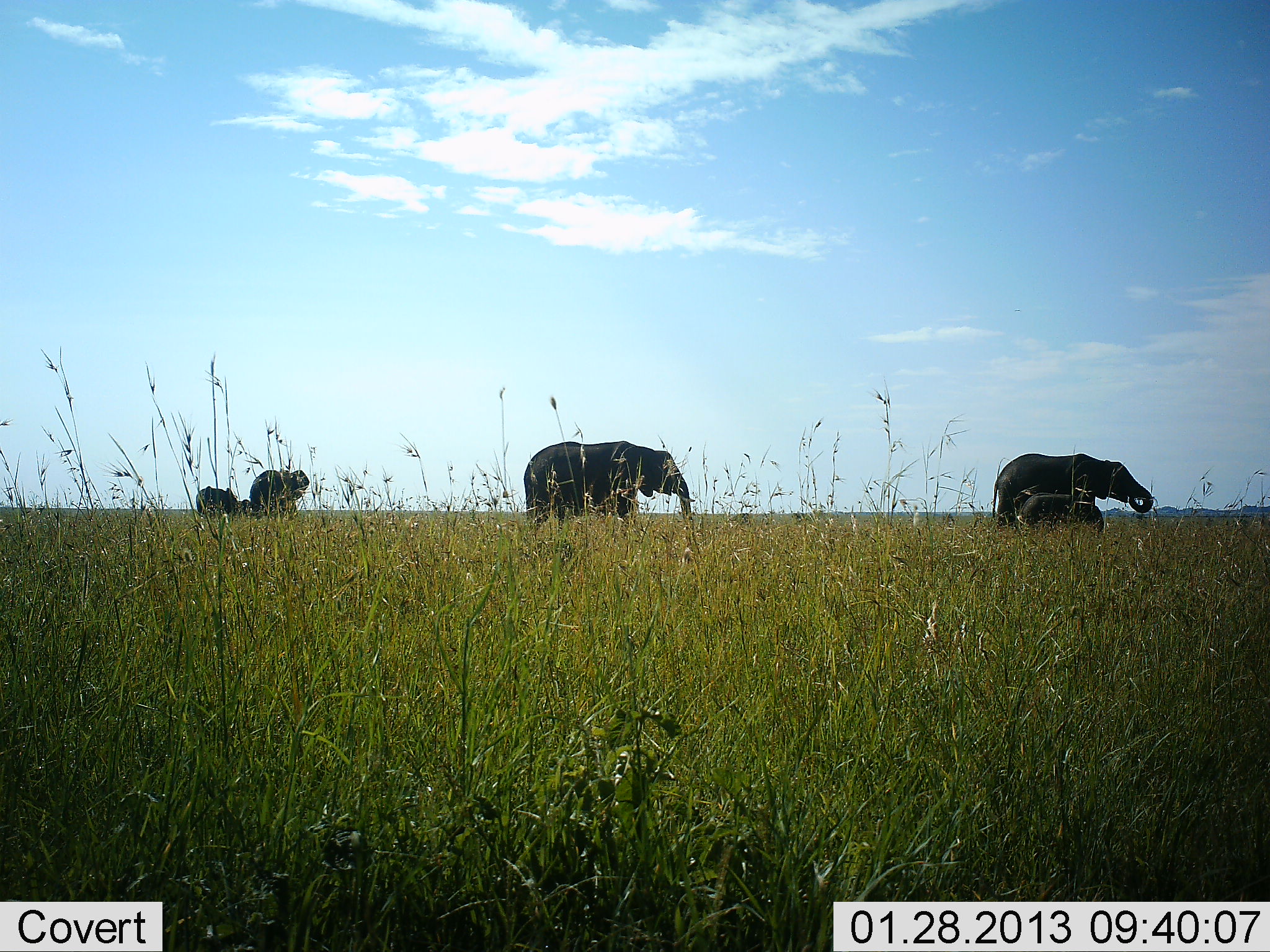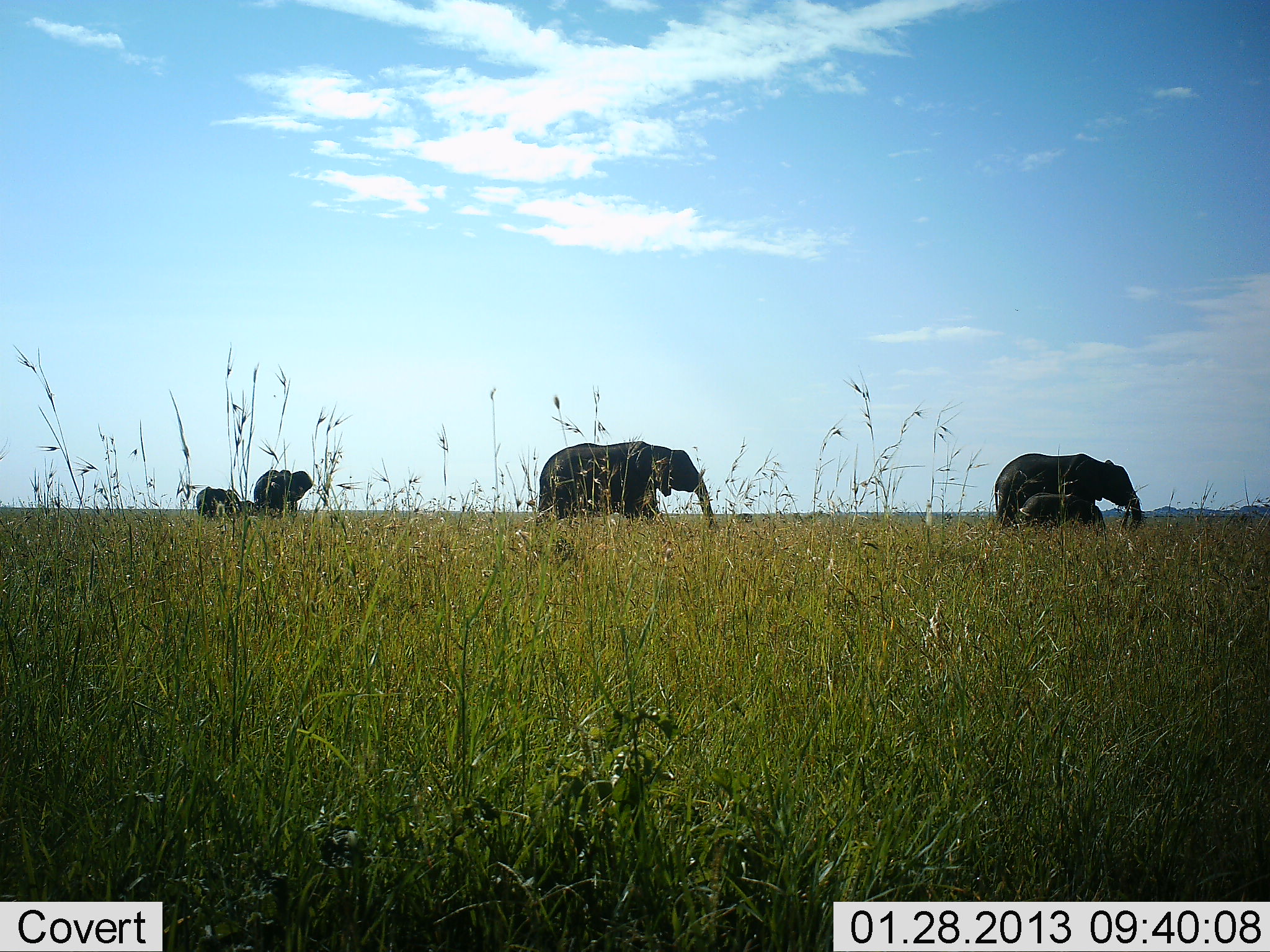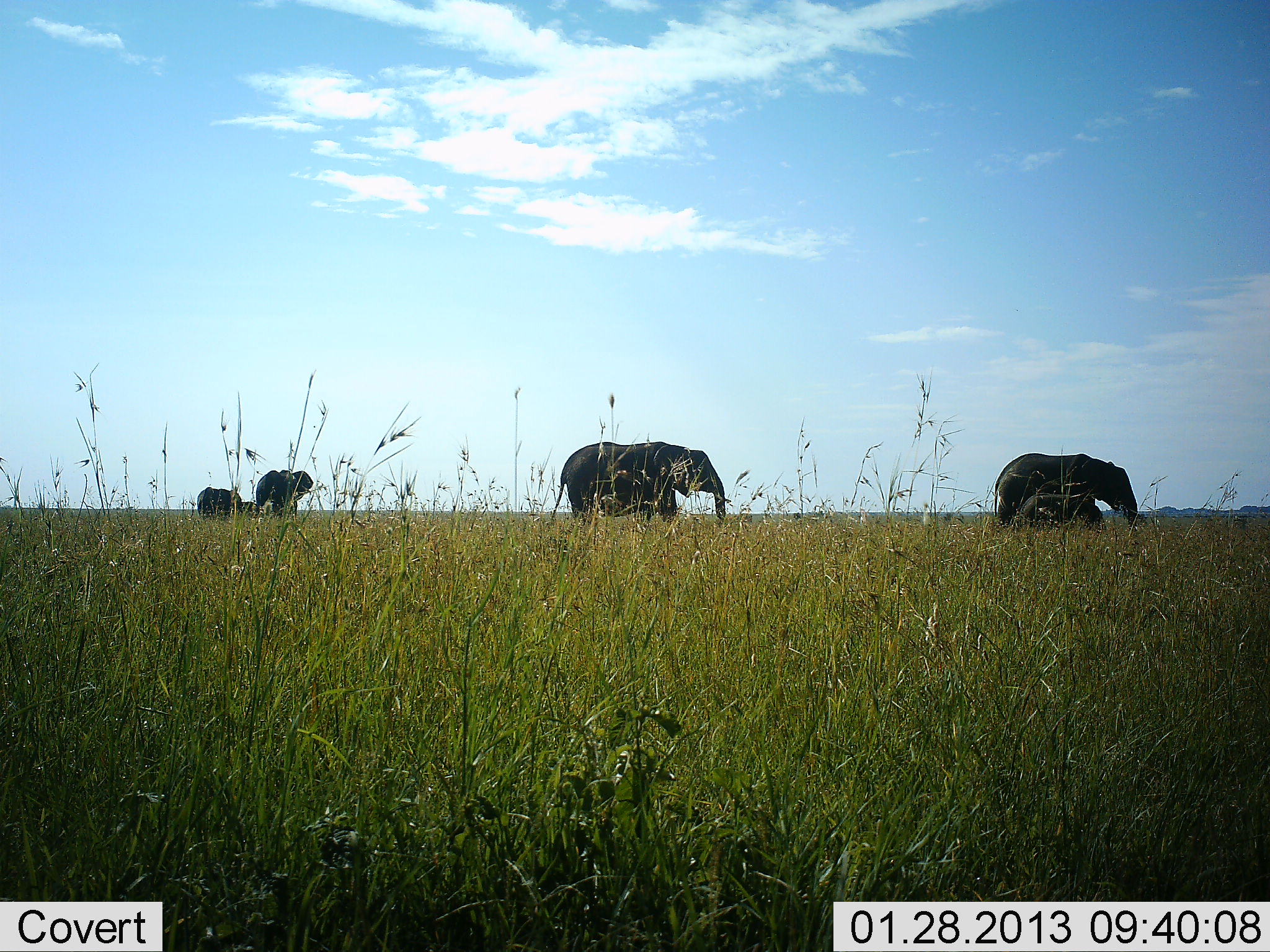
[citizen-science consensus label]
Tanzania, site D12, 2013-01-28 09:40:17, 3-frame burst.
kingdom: Animalia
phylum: Chordata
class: Mammalia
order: Proboscidea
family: Elephantidae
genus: Loxodonta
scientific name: Loxodonta africana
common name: african bush elephant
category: elephant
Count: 5.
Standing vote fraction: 43%.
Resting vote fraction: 4%.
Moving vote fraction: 87%.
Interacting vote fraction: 4%.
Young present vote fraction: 65%.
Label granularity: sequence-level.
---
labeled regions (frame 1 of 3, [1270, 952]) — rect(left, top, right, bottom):
animal: rect(525, 440, 696, 533); rect(992, 452, 1154, 531); rect(1015, 492, 1105, 534); rect(249, 469, 309, 521); rect(195, 485, 249, 518)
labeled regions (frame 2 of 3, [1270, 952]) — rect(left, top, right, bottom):
animal: rect(538, 440, 712, 522); rect(993, 453, 1140, 533); rect(1013, 492, 1108, 534); rect(252, 471, 312, 518); rect(196, 486, 254, 520)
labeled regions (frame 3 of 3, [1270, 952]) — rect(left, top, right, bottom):
animal: rect(552, 441, 732, 526); rect(995, 450, 1141, 533); rect(1013, 494, 1108, 532); rect(256, 469, 314, 519); rect(197, 484, 257, 518)